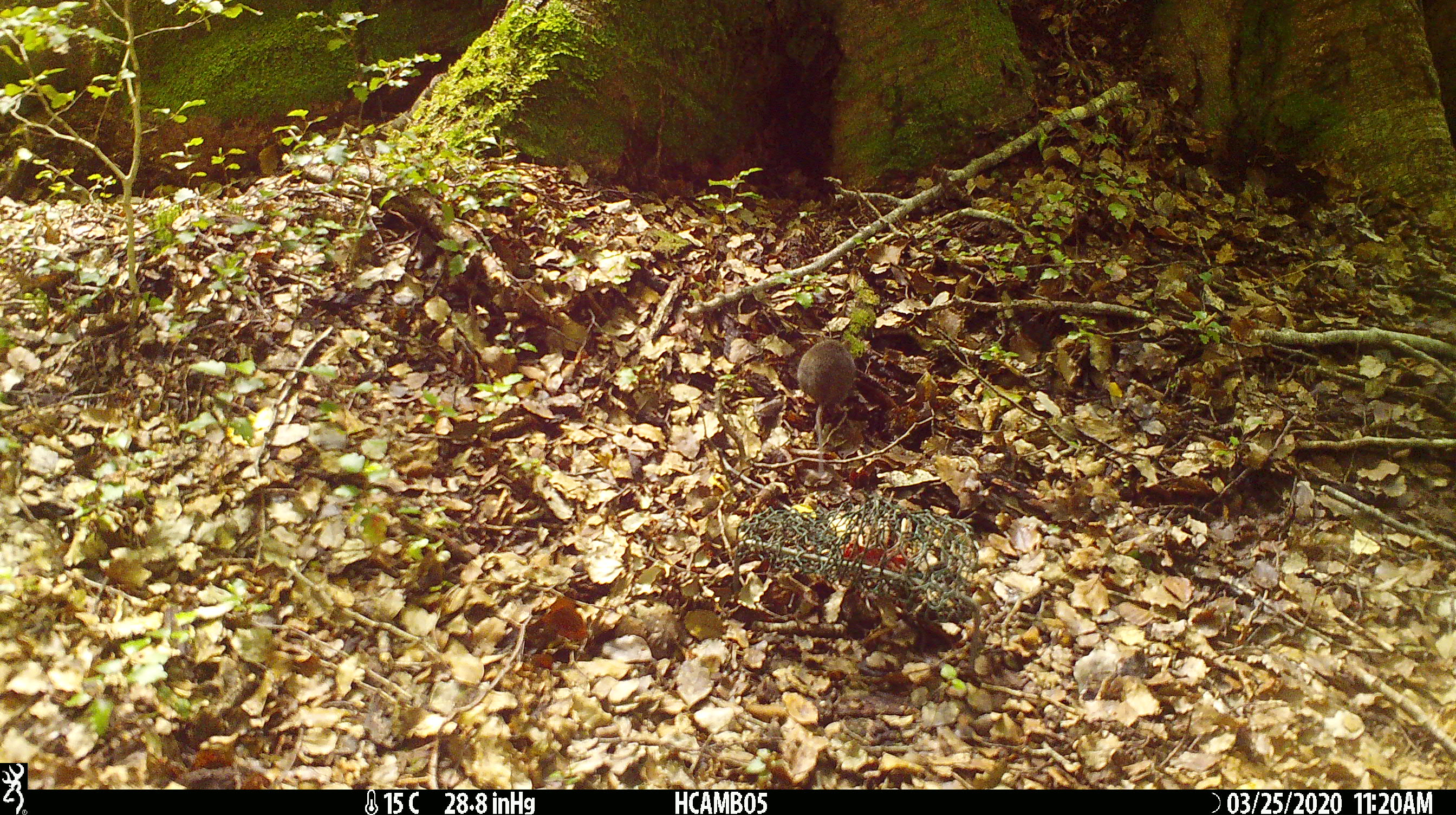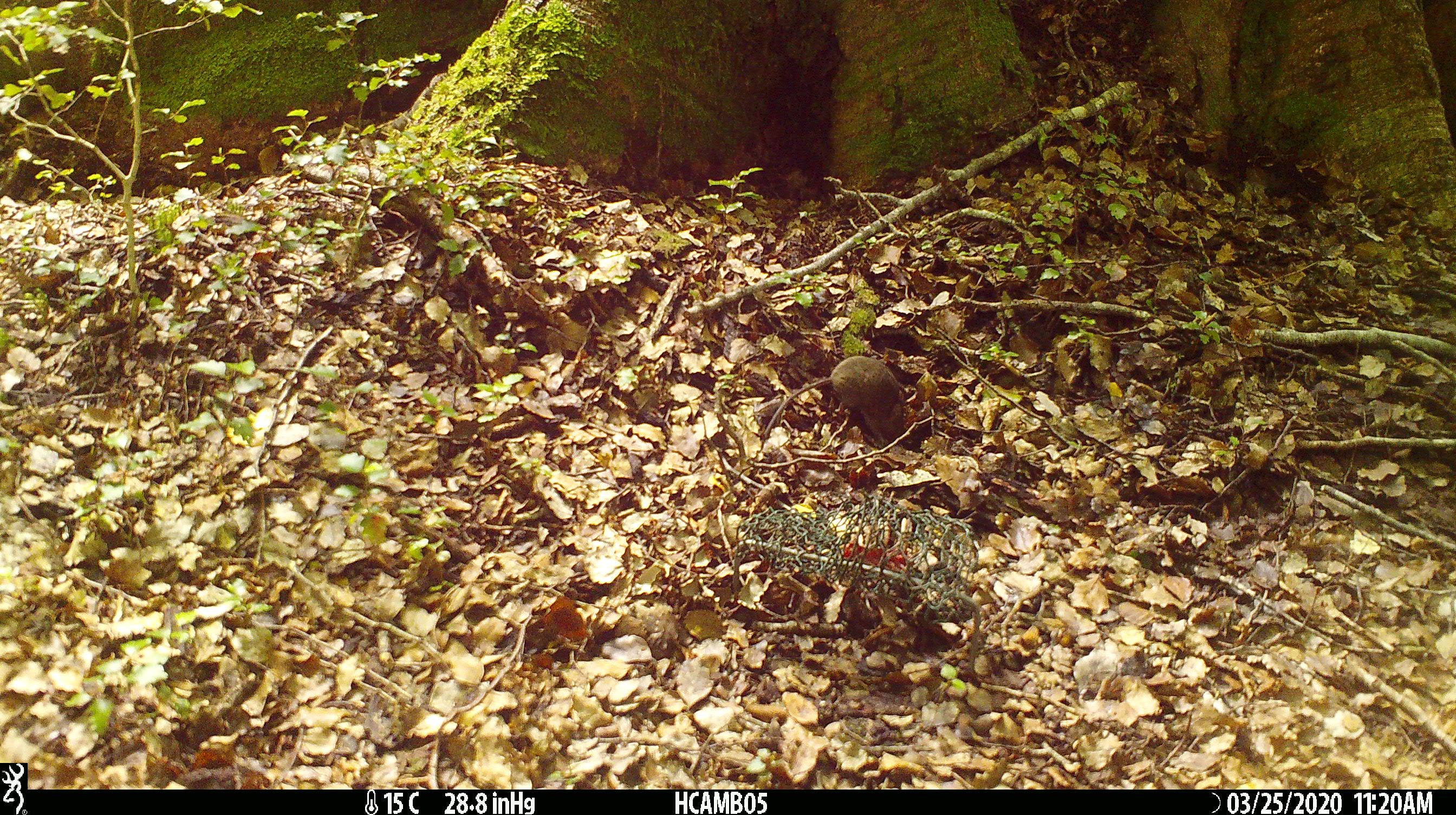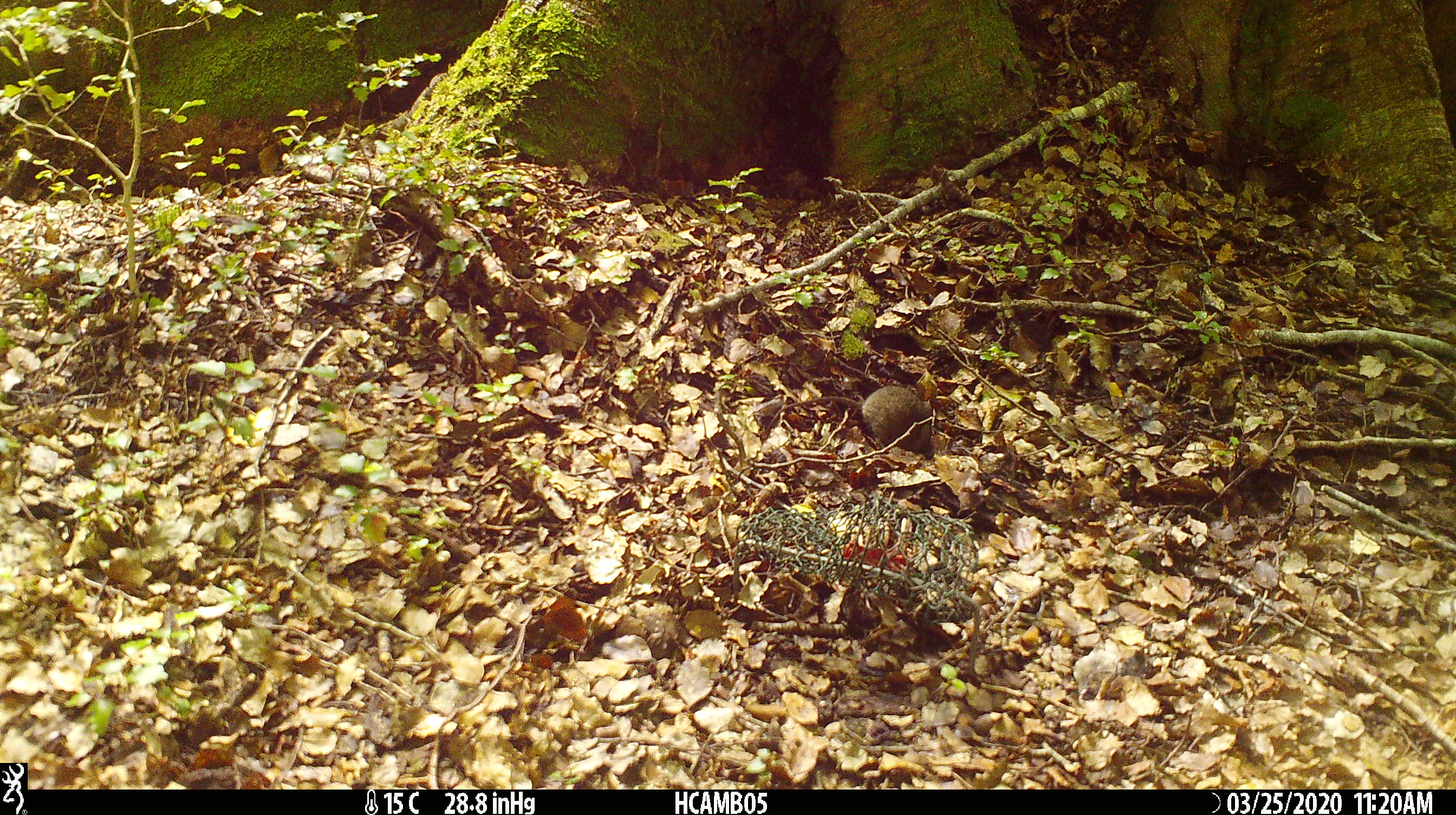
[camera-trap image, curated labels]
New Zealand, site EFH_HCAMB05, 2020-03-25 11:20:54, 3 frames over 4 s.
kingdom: Animalia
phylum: Chordata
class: Mammalia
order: Rodentia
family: Muridae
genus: Mus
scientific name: Mus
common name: mouse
Mouse (Mus).